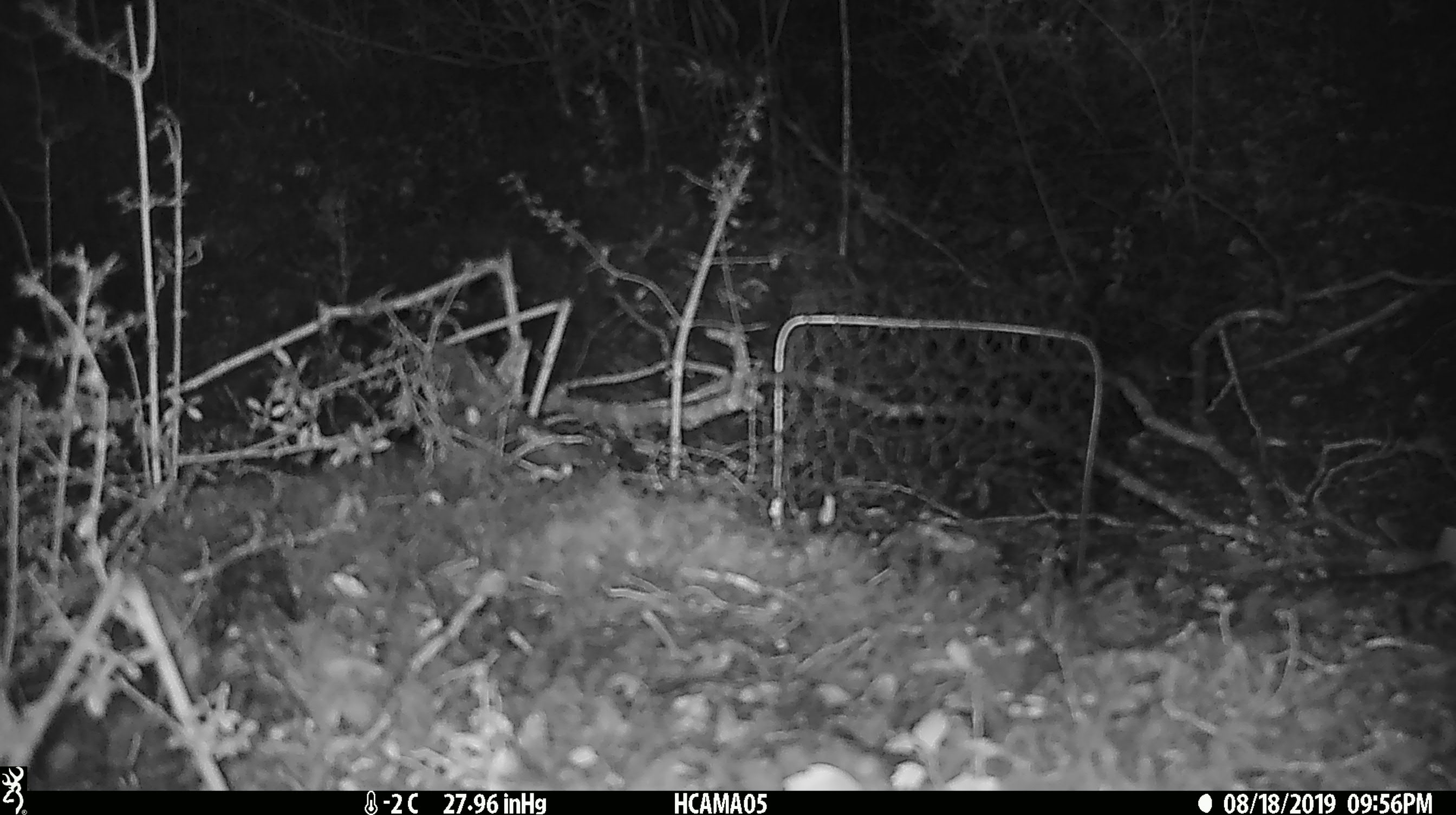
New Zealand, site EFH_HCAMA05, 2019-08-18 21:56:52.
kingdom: Animalia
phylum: Chordata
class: Mammalia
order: Rodentia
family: Muridae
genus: Mus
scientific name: Mus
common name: mouse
Mouse (Mus).